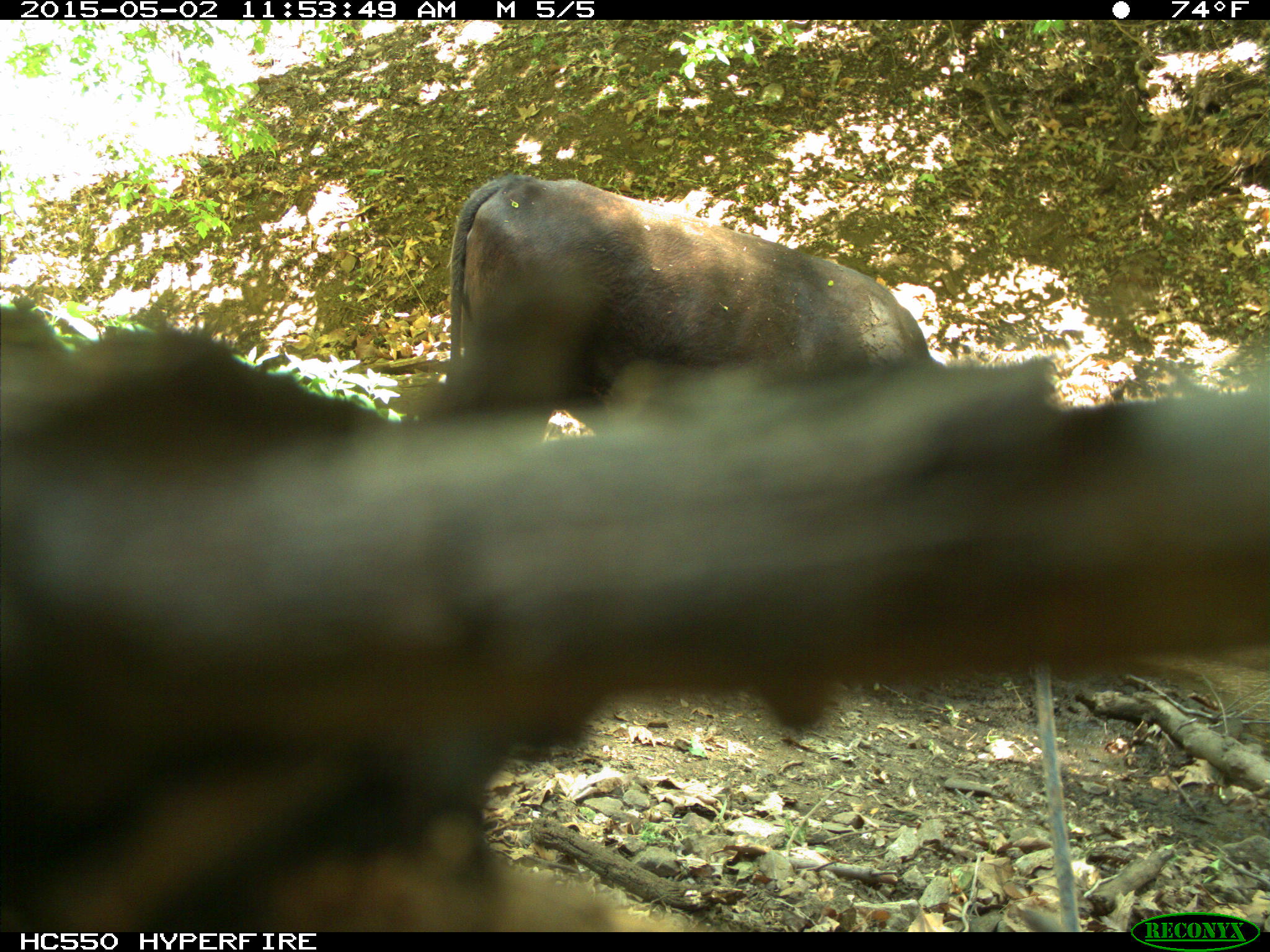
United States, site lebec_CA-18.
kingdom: Animalia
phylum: Chordata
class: Mammalia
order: Artiodactyla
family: Bovidae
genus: Bos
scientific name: Bos taurus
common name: domestic cow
Bos taurus (domestic cow).